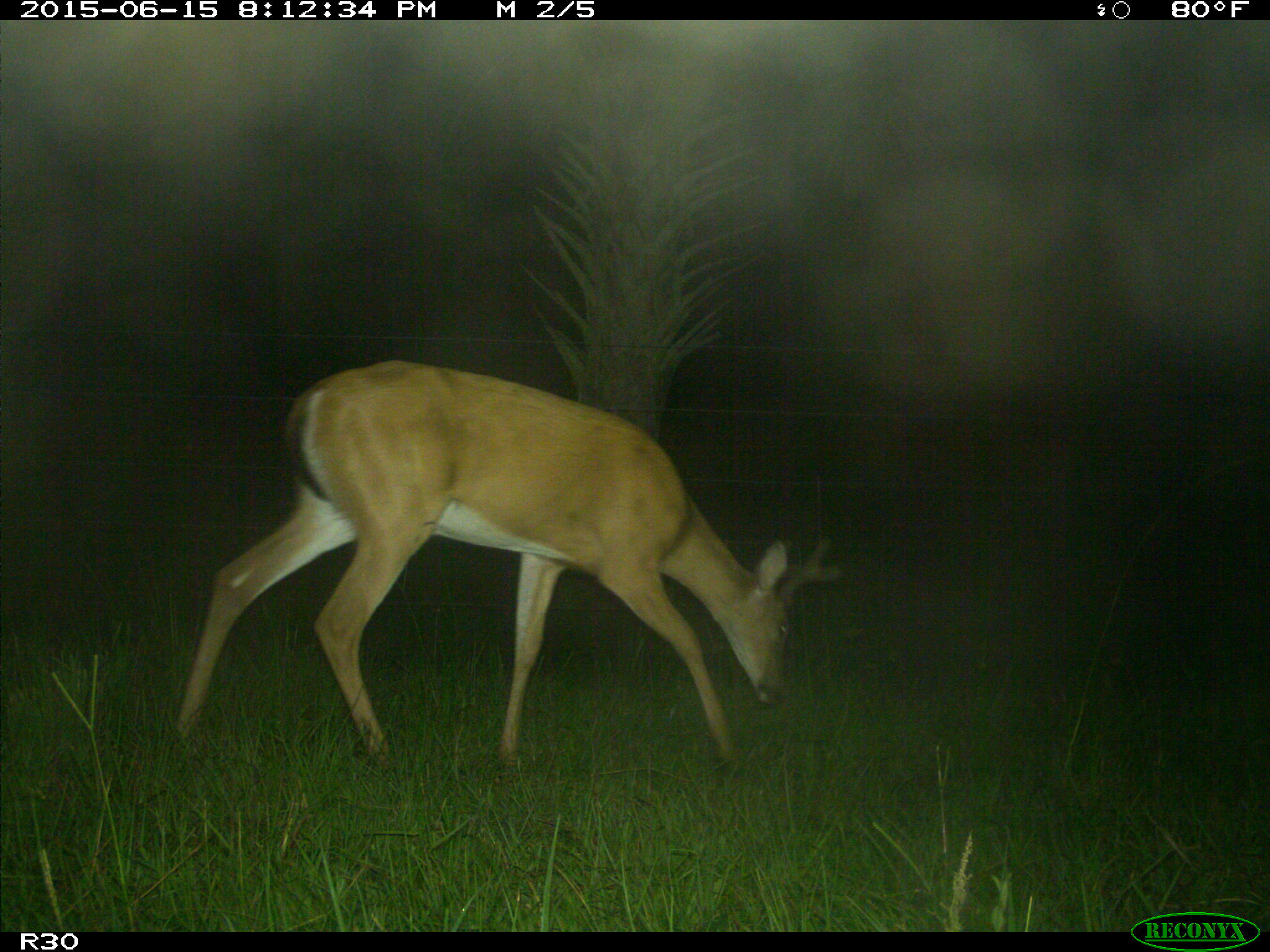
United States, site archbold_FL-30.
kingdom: Animalia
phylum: Chordata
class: Mammalia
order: Artiodactyla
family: Cervidae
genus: Odocoileus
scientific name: Odocoileus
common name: deer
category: unidentified deer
Unidentified deer (deer) (Odocoileus).